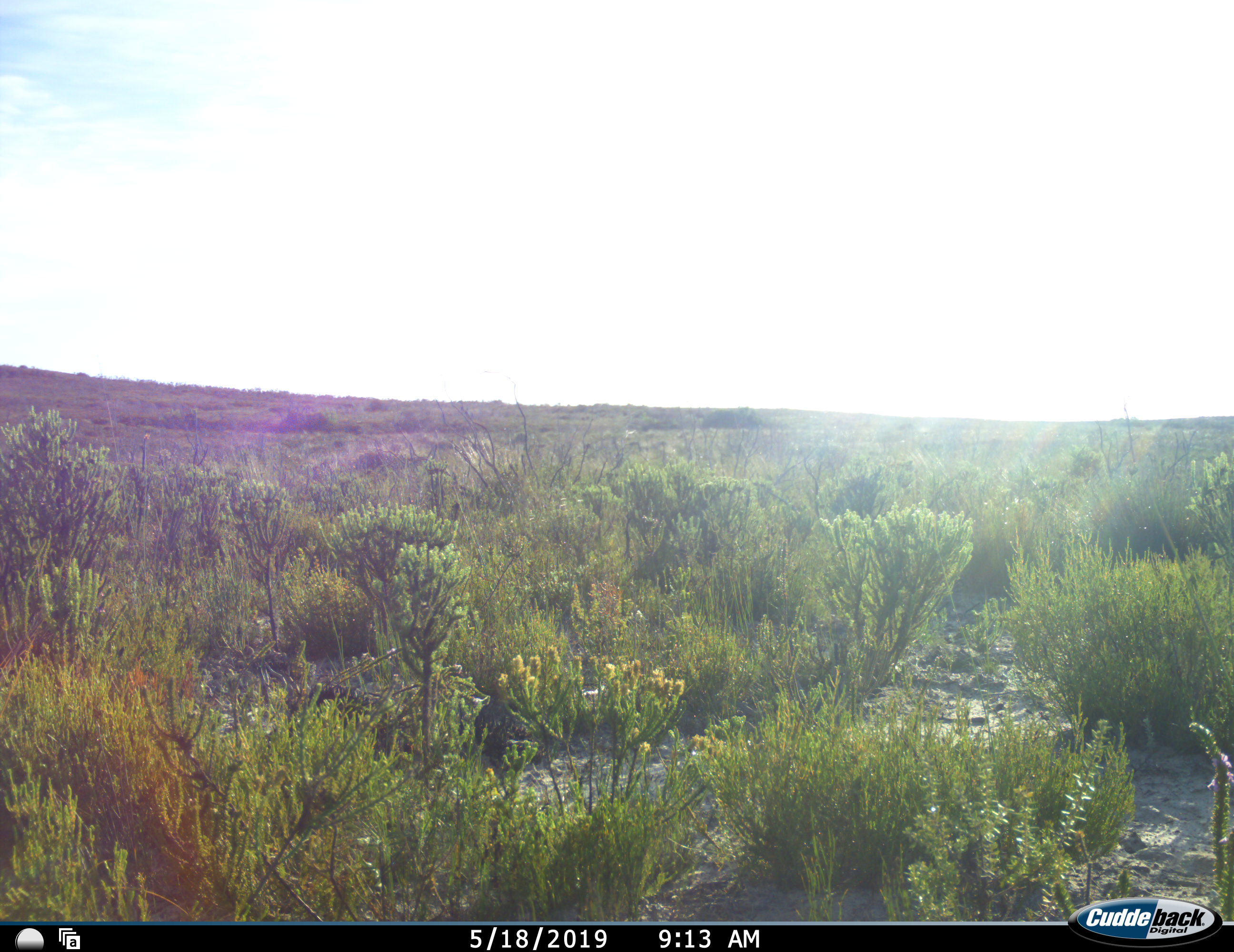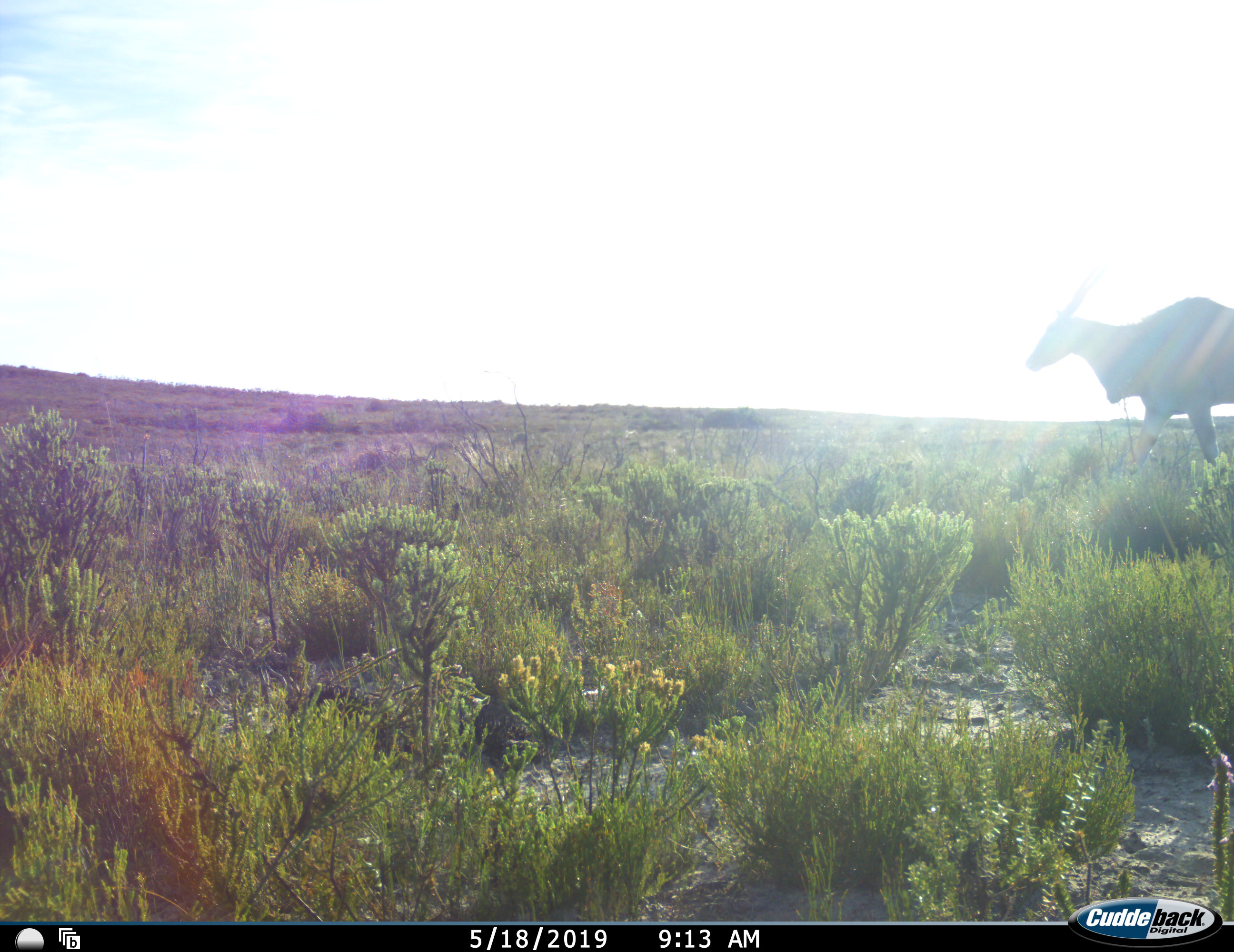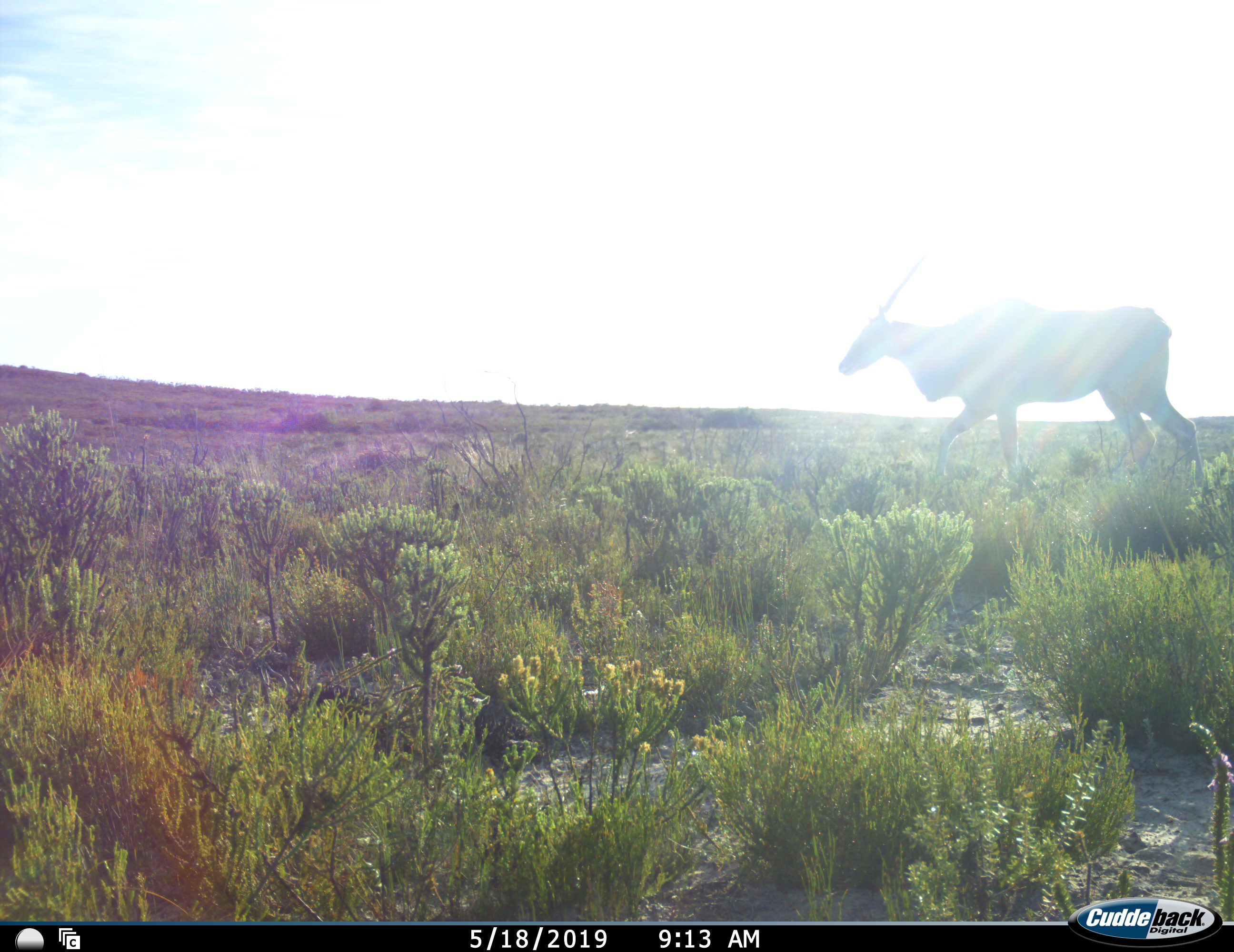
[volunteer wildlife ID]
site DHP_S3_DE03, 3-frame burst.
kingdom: Animalia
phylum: Chordata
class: Mammalia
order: Artiodactyla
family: Bovidae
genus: Tragelaphus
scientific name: Tragelaphus oryx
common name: eland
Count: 1.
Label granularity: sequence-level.